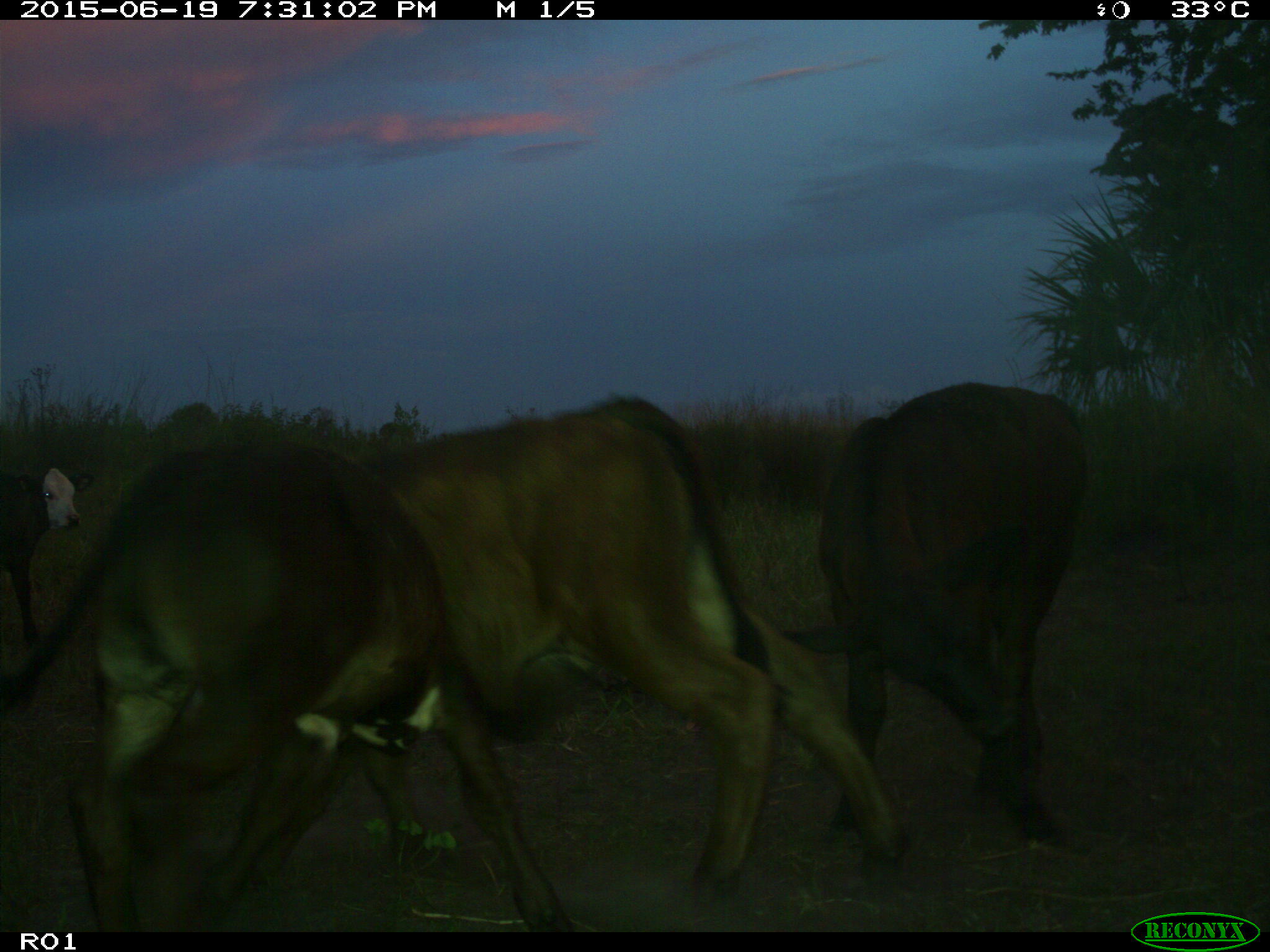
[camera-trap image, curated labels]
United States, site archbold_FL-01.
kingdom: Animalia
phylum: Chordata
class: Mammalia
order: Artiodactyla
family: Bovidae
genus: Bos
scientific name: Bos taurus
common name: domestic cow